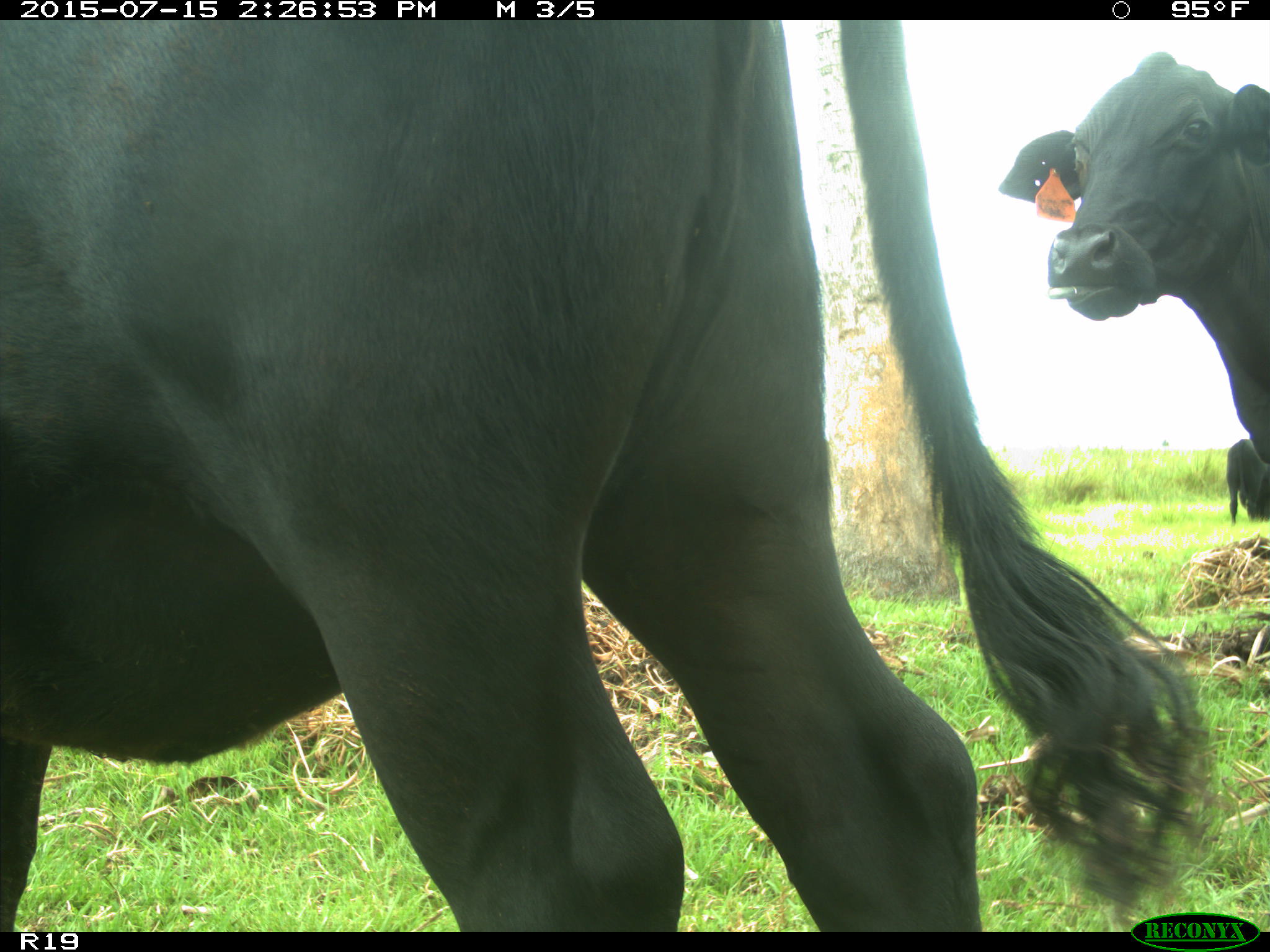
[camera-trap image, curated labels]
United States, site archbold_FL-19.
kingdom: Animalia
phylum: Chordata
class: Mammalia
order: Artiodactyla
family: Bovidae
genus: Bos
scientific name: Bos taurus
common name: domestic cow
Bos taurus (domestic cow).